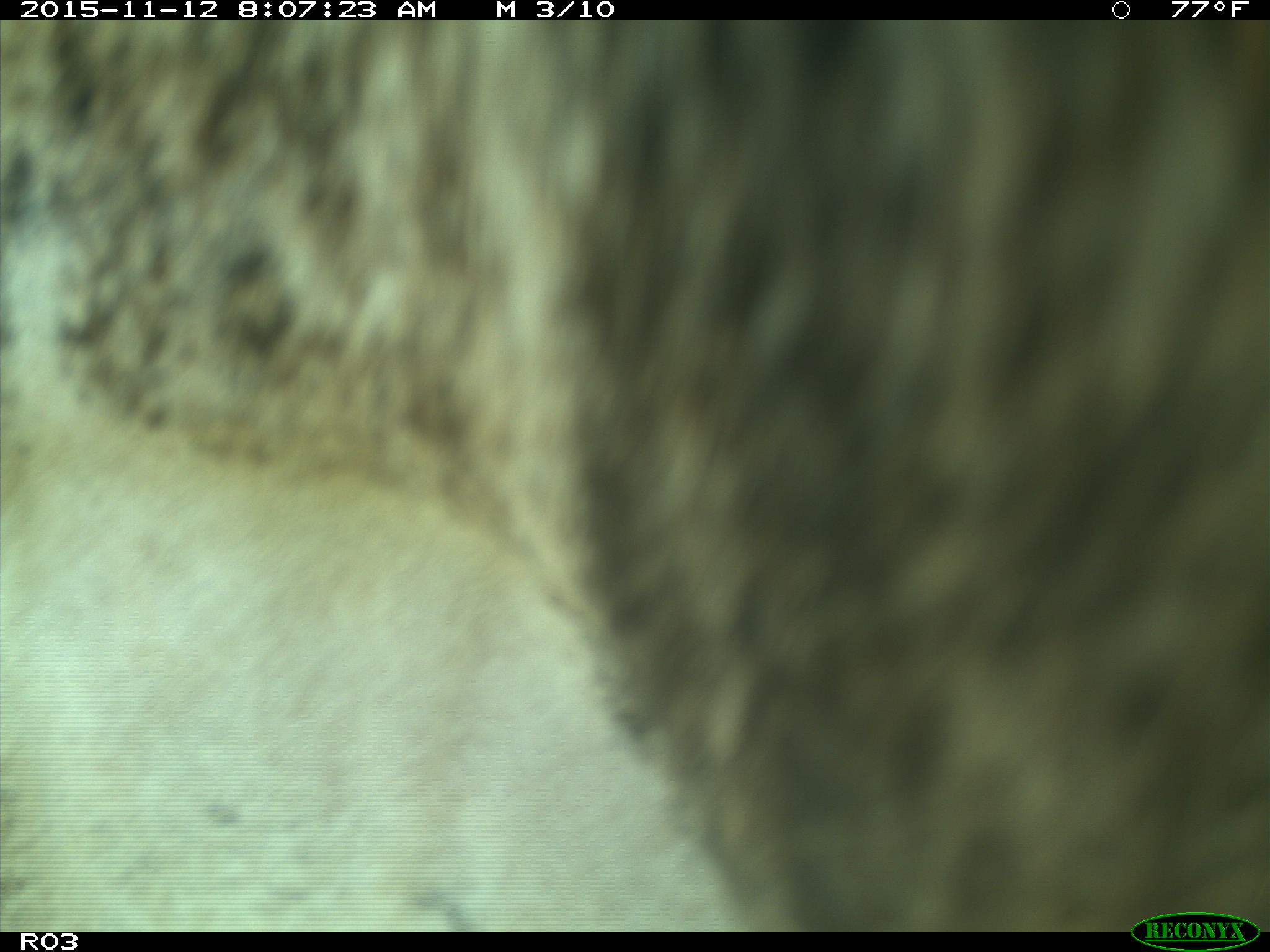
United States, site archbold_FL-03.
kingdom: Animalia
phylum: Chordata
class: Mammalia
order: Artiodactyla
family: Bovidae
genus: Bos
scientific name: Bos taurus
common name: domestic cow